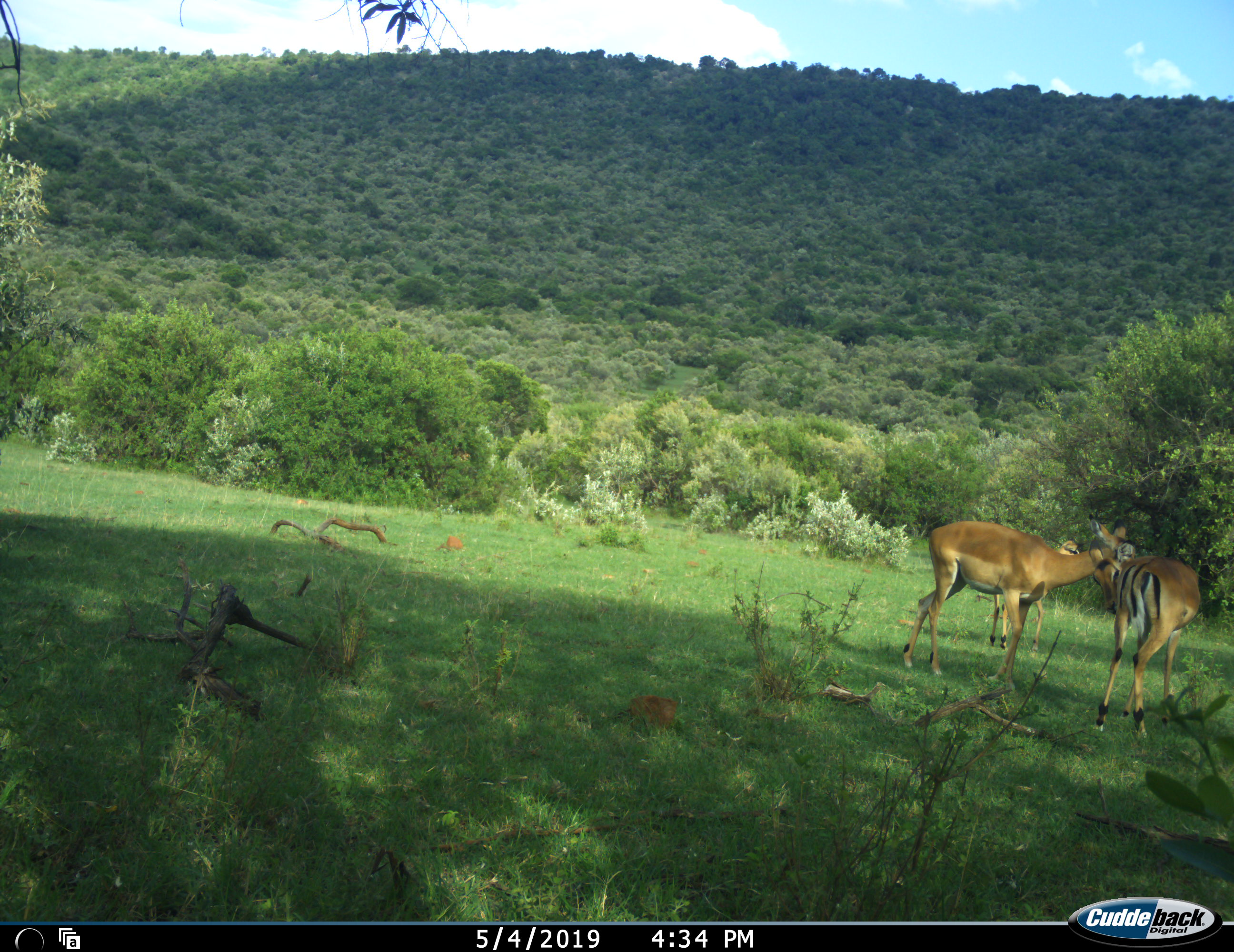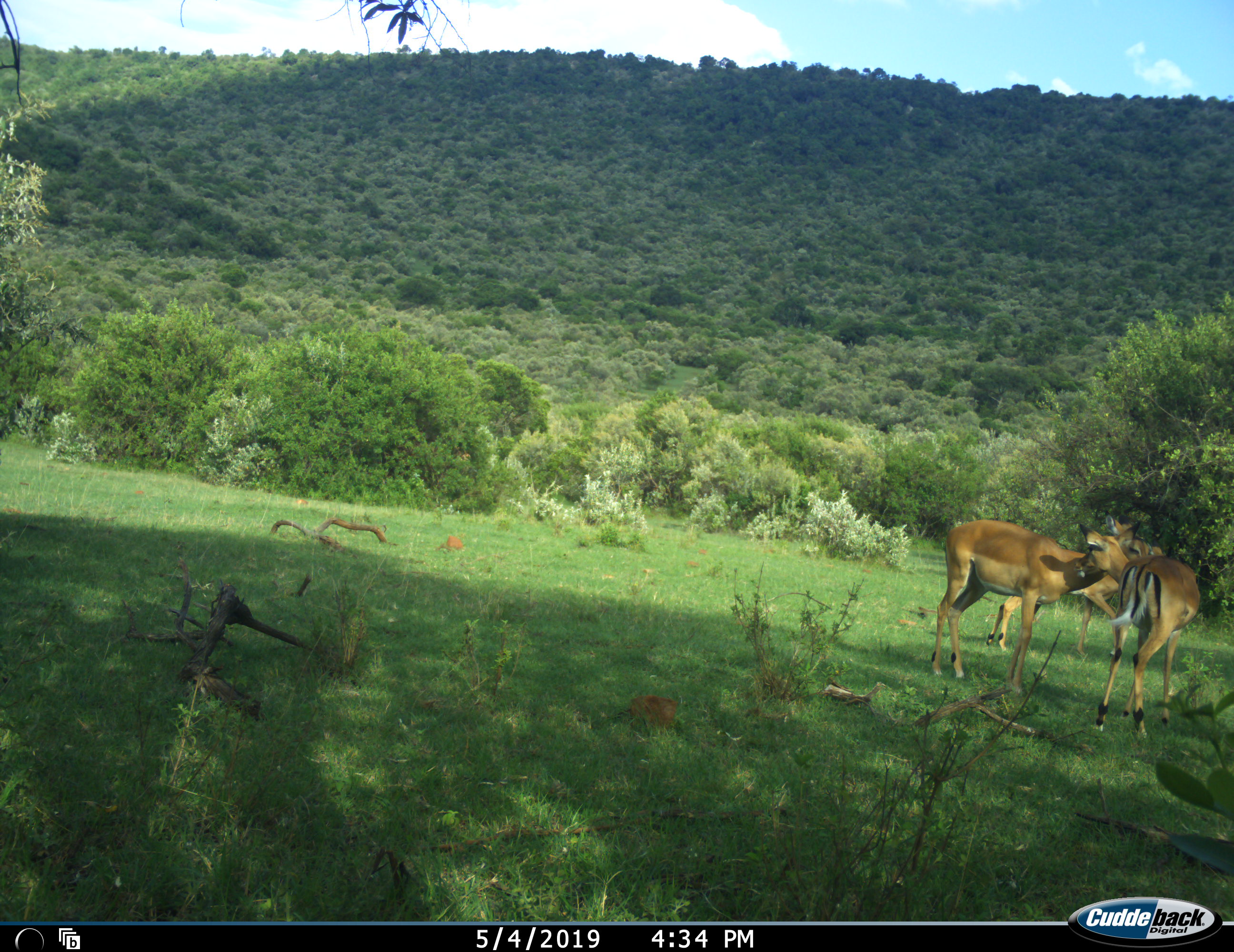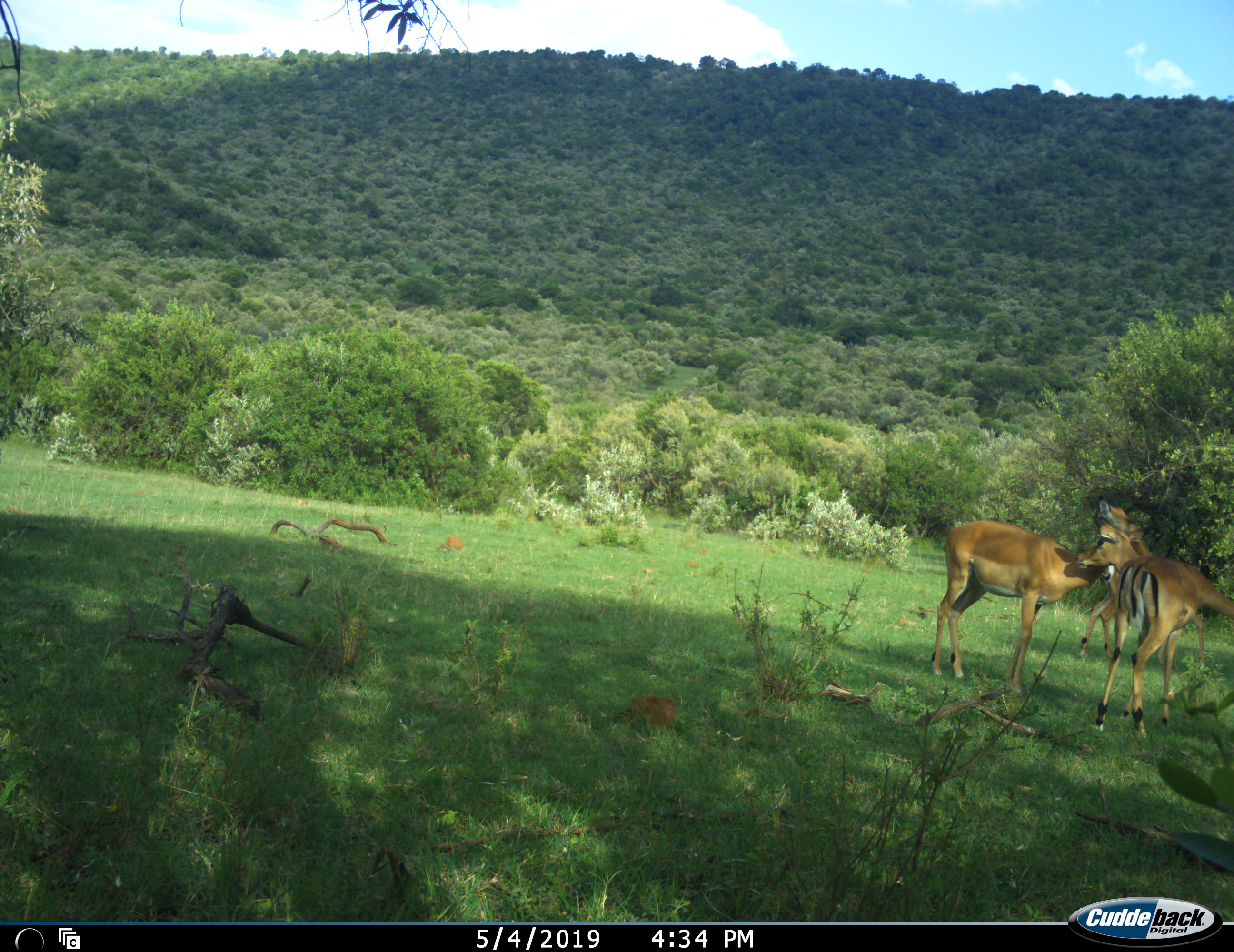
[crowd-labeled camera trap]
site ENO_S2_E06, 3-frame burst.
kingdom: Animalia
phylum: Chordata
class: Mammalia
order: Artiodactyla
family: Bovidae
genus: Aepyceros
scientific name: Aepyceros melampus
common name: impala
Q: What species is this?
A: Impala (Aepyceros melampus).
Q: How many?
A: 3.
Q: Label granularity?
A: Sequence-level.